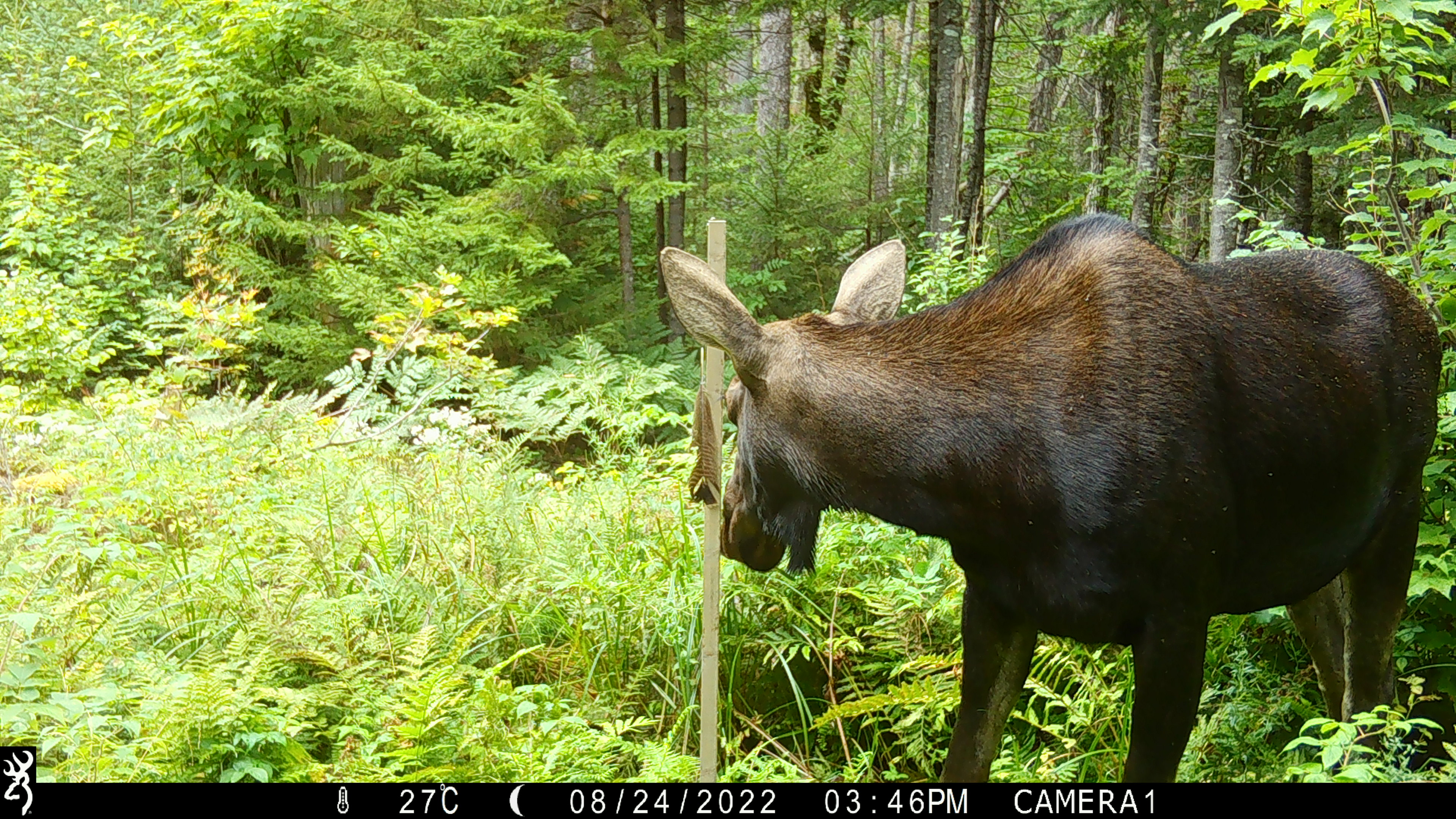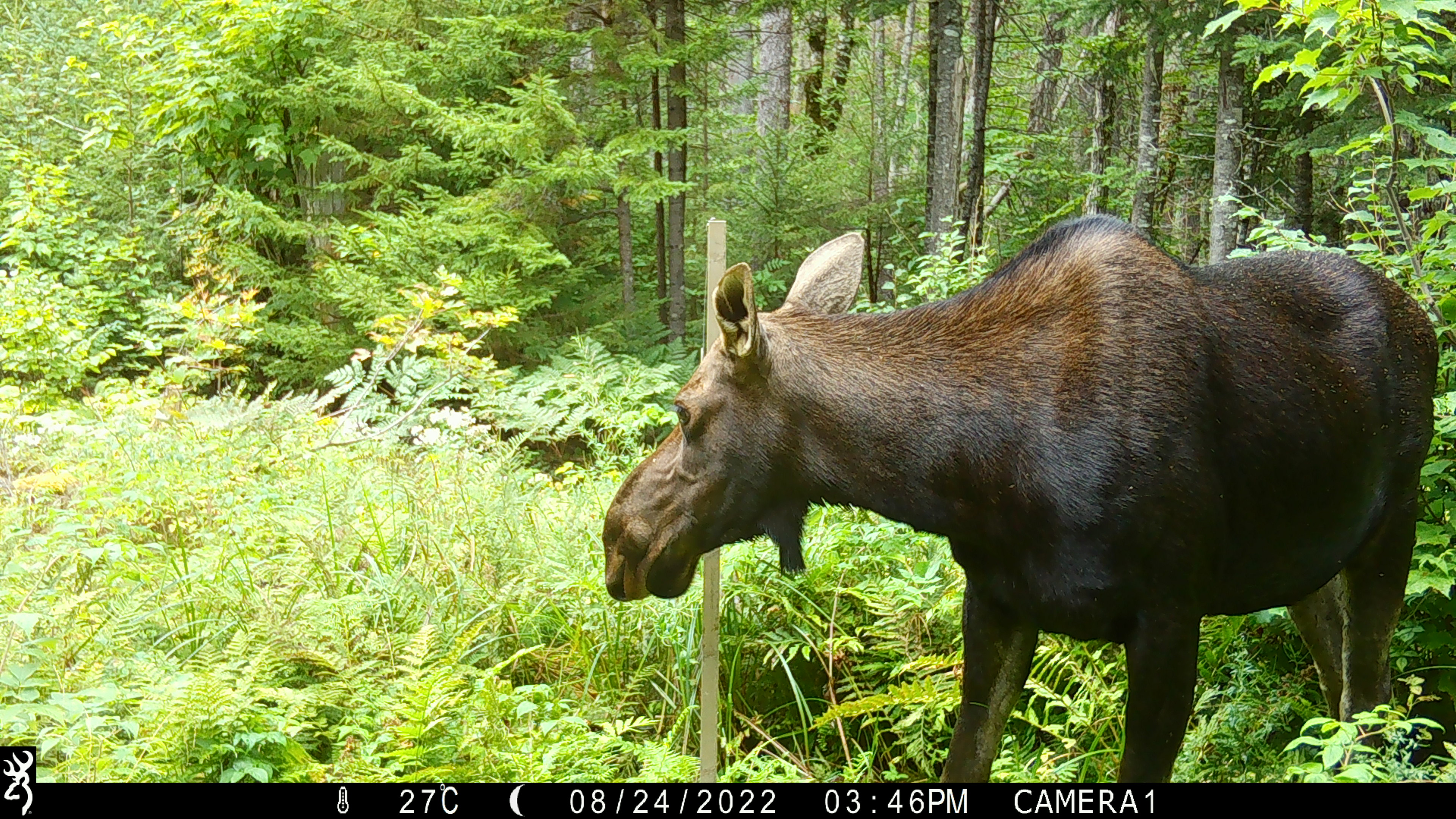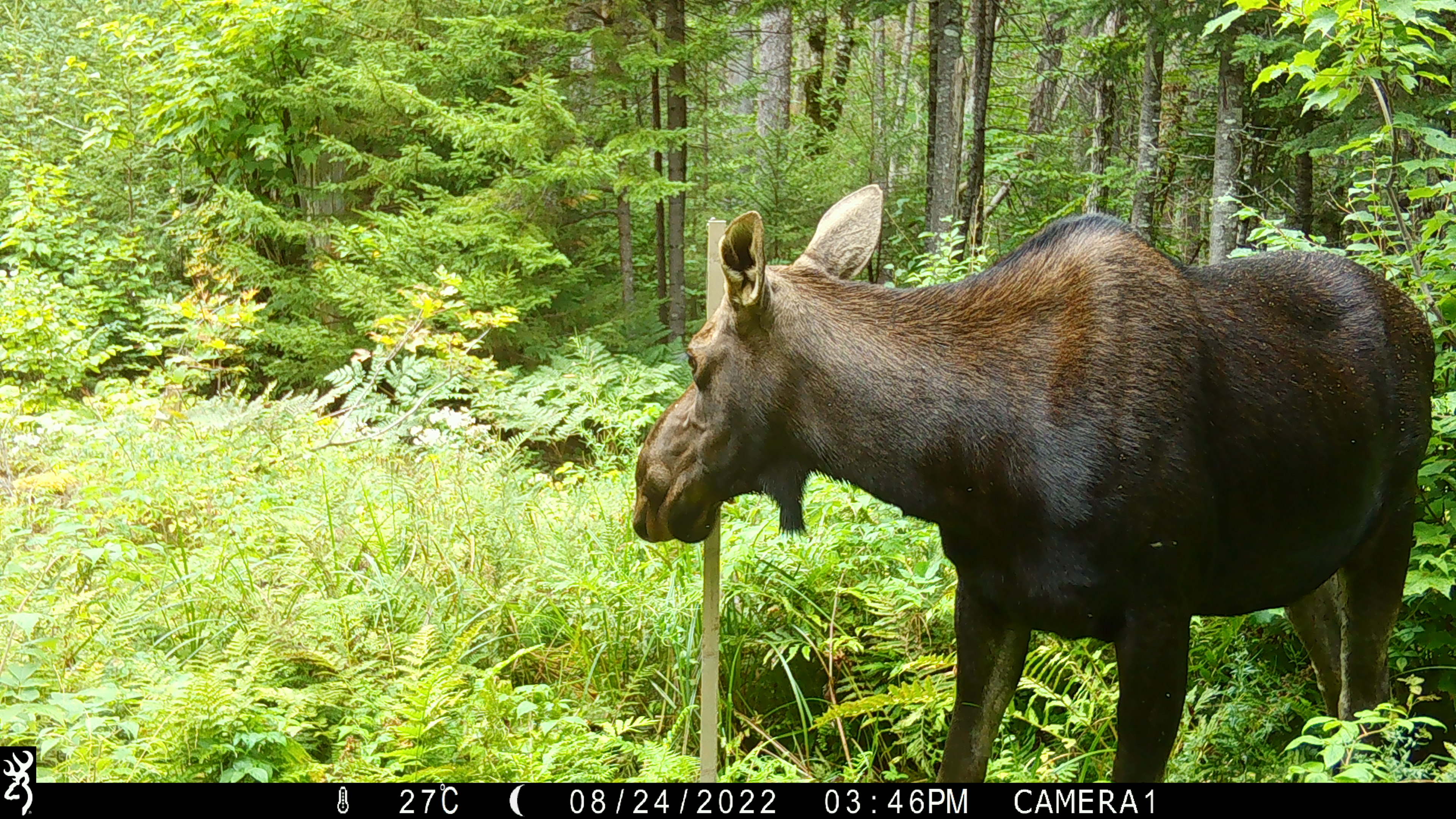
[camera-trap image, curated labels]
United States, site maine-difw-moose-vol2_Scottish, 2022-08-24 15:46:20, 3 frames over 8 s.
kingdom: Animalia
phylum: Chordata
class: Mammalia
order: Artiodactyla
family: Cervidae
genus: Alces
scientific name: Alces alces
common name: moose